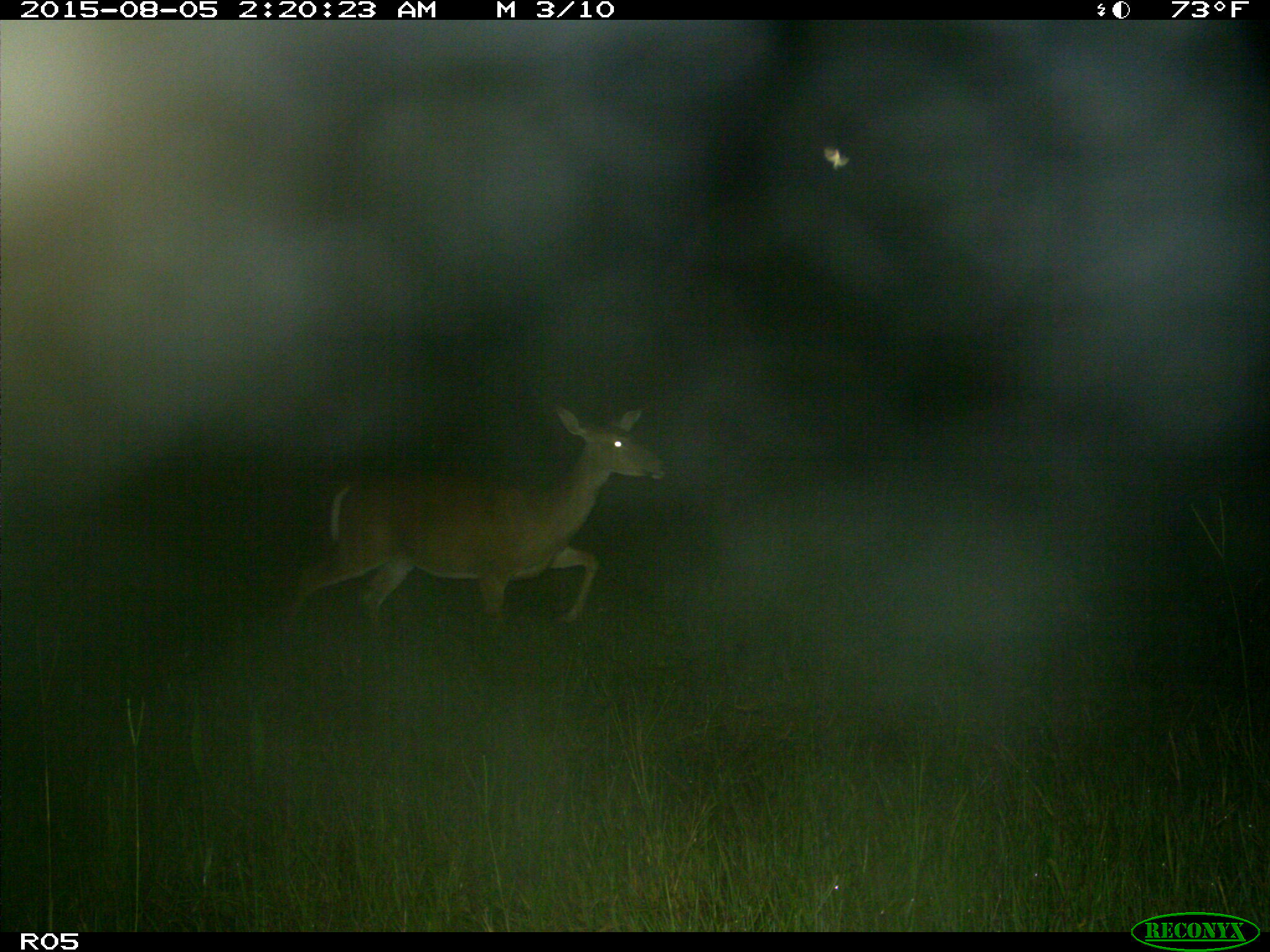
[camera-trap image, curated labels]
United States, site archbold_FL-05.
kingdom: Animalia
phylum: Chordata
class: Mammalia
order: Artiodactyla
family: Cervidae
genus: Odocoileus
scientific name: Odocoileus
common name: deer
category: unidentified deer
Unidentified deer (deer) (Odocoileus).